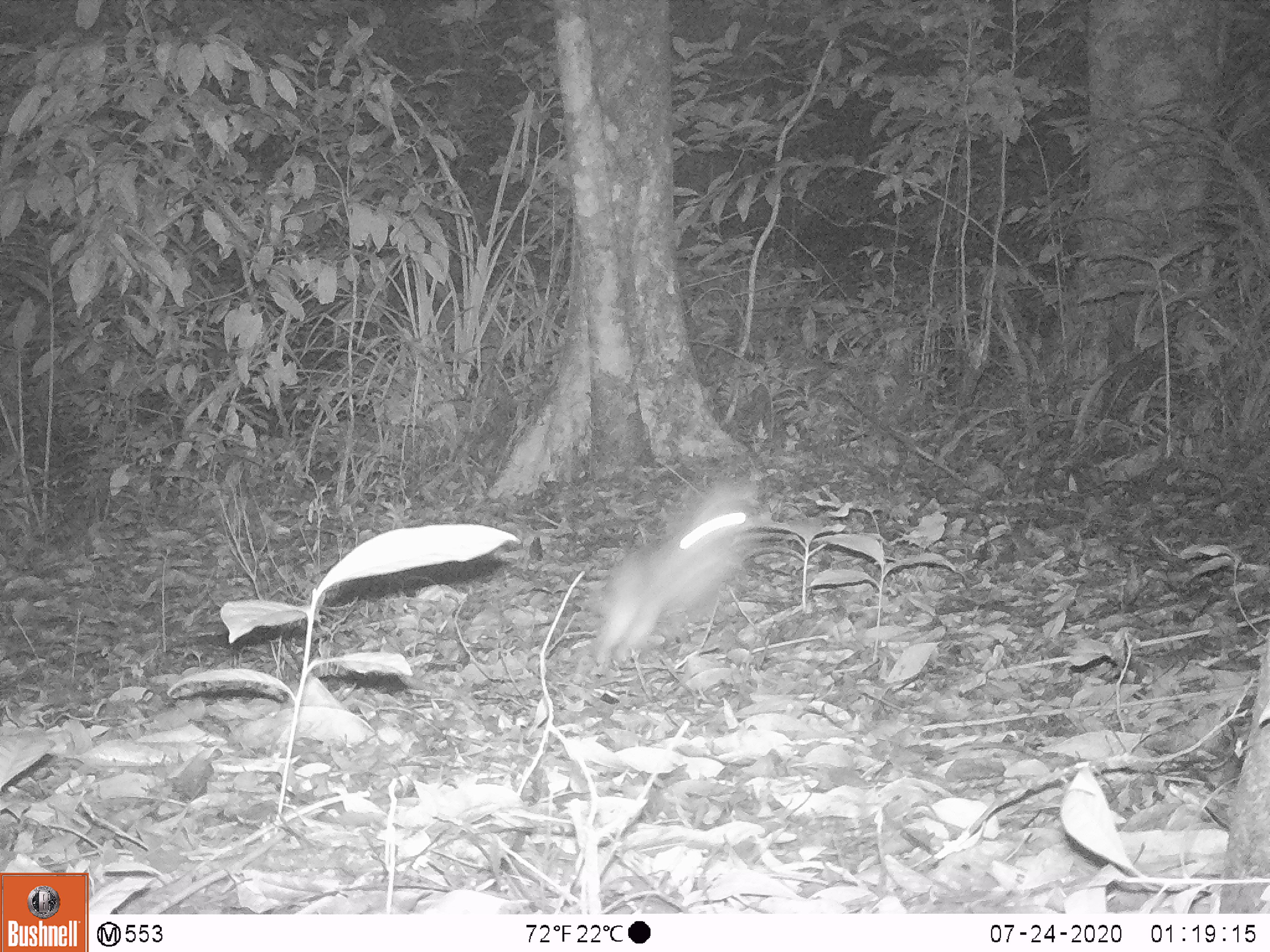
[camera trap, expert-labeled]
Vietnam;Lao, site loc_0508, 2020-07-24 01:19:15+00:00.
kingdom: Animalia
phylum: Chordata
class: Mammalia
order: Lagomorpha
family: Leporidae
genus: Nesolagus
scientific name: Nesolagus timminsi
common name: annamite striped rabbit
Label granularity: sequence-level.